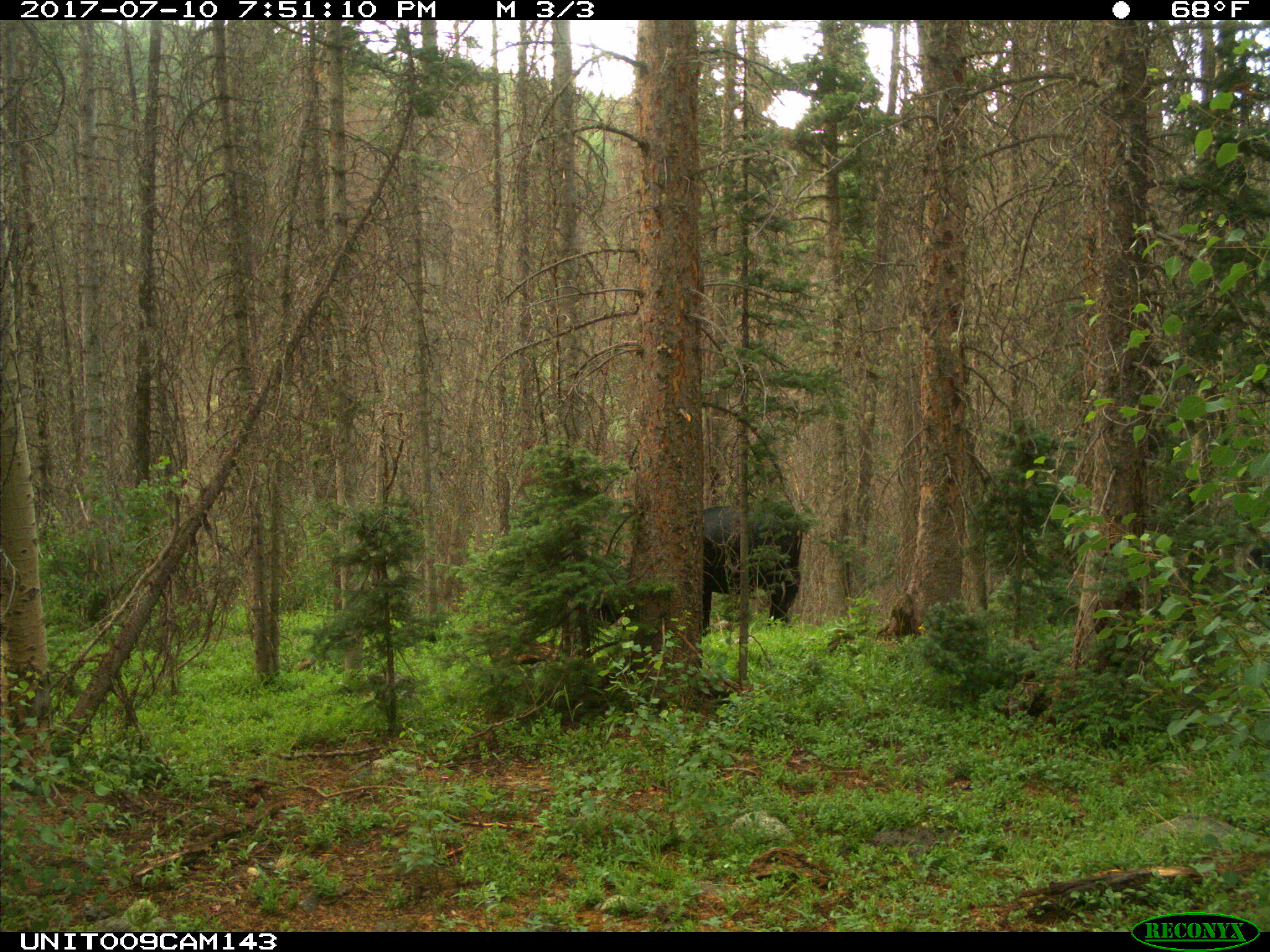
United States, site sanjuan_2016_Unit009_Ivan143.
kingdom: Animalia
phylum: Chordata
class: Mammalia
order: Artiodactyla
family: Bovidae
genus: Bos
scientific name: Bos taurus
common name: domestic cow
Bos taurus (domestic cow).